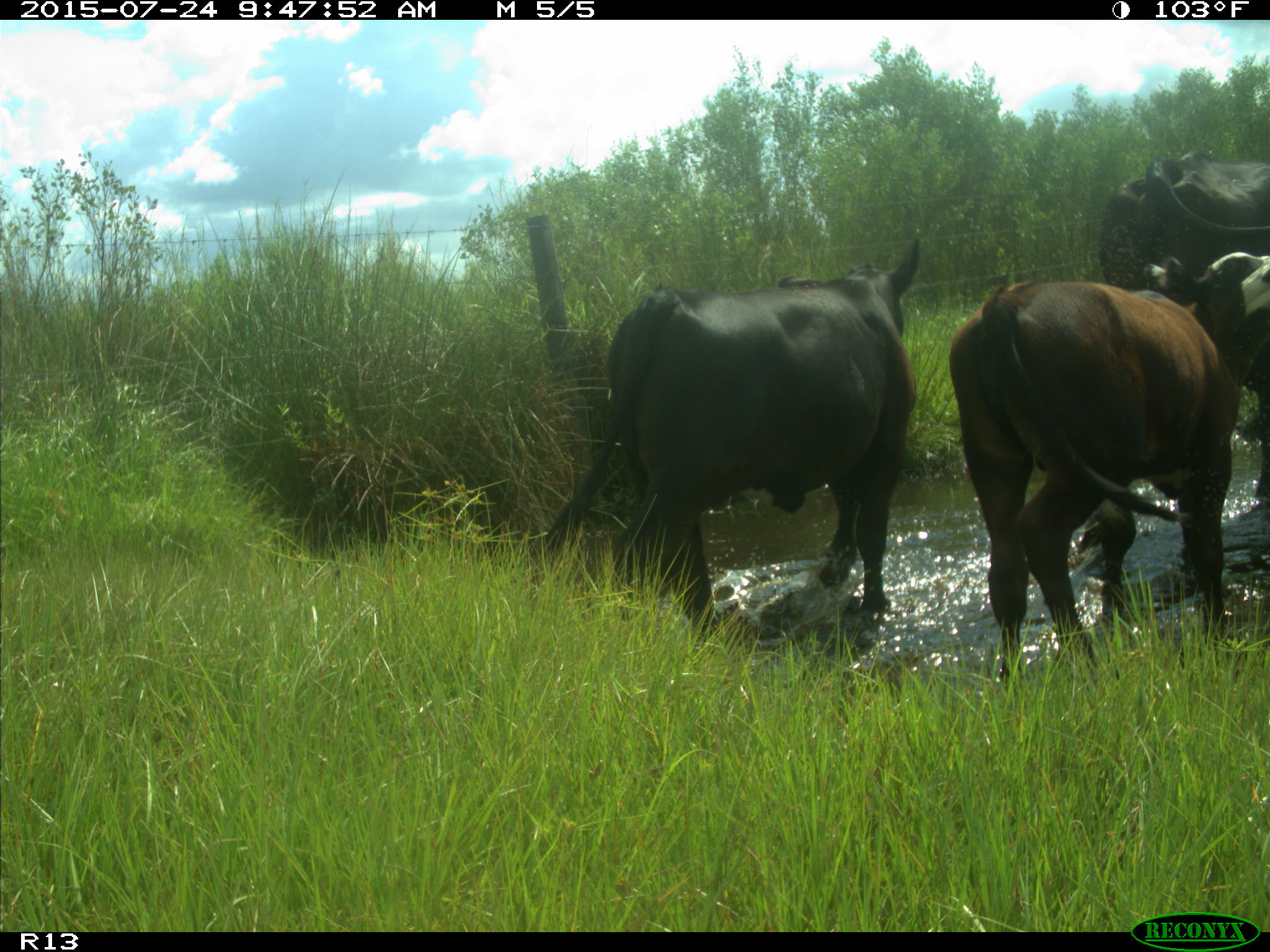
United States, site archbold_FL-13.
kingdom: Animalia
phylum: Chordata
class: Mammalia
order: Artiodactyla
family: Bovidae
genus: Bos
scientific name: Bos taurus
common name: domestic cow